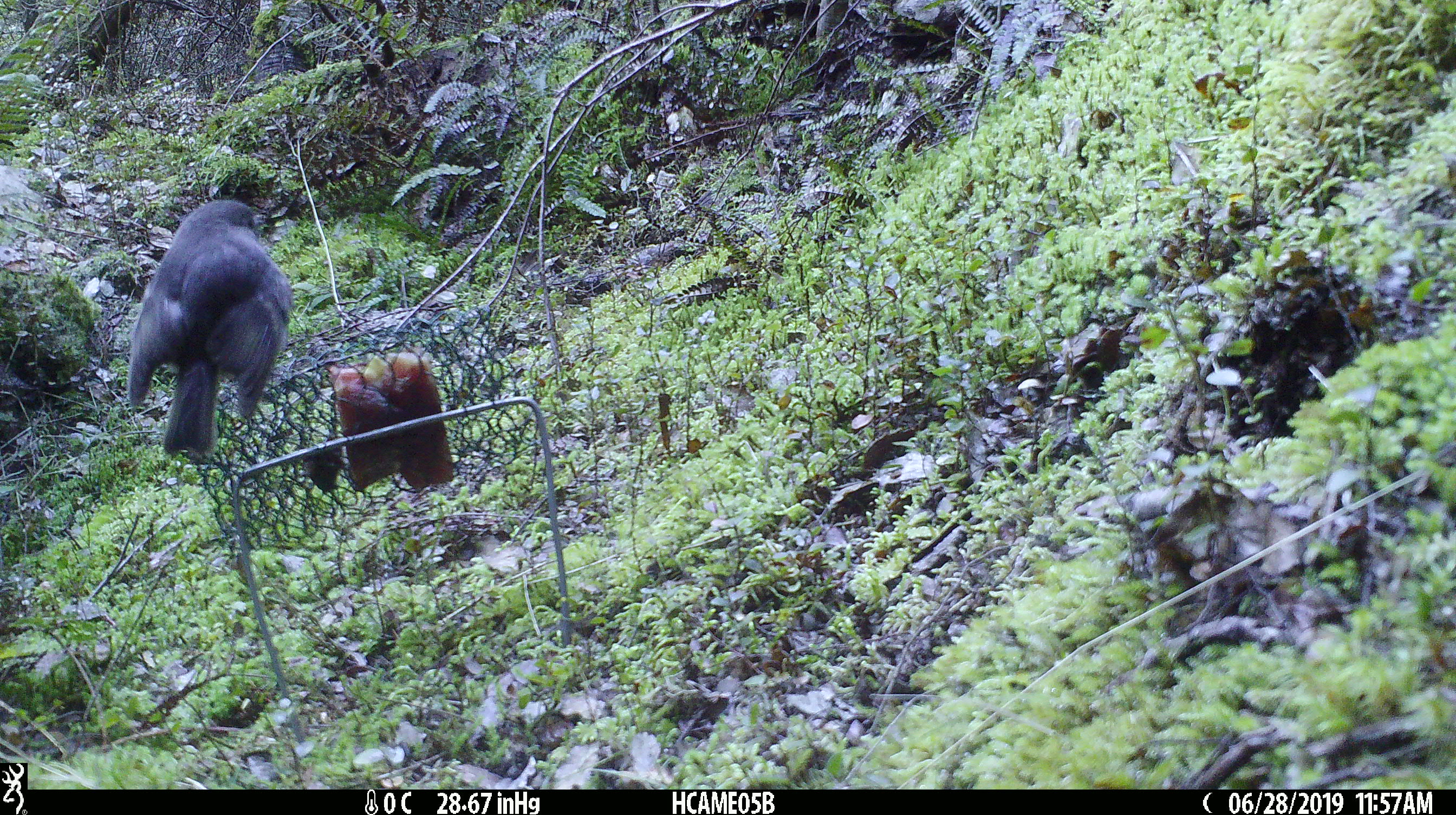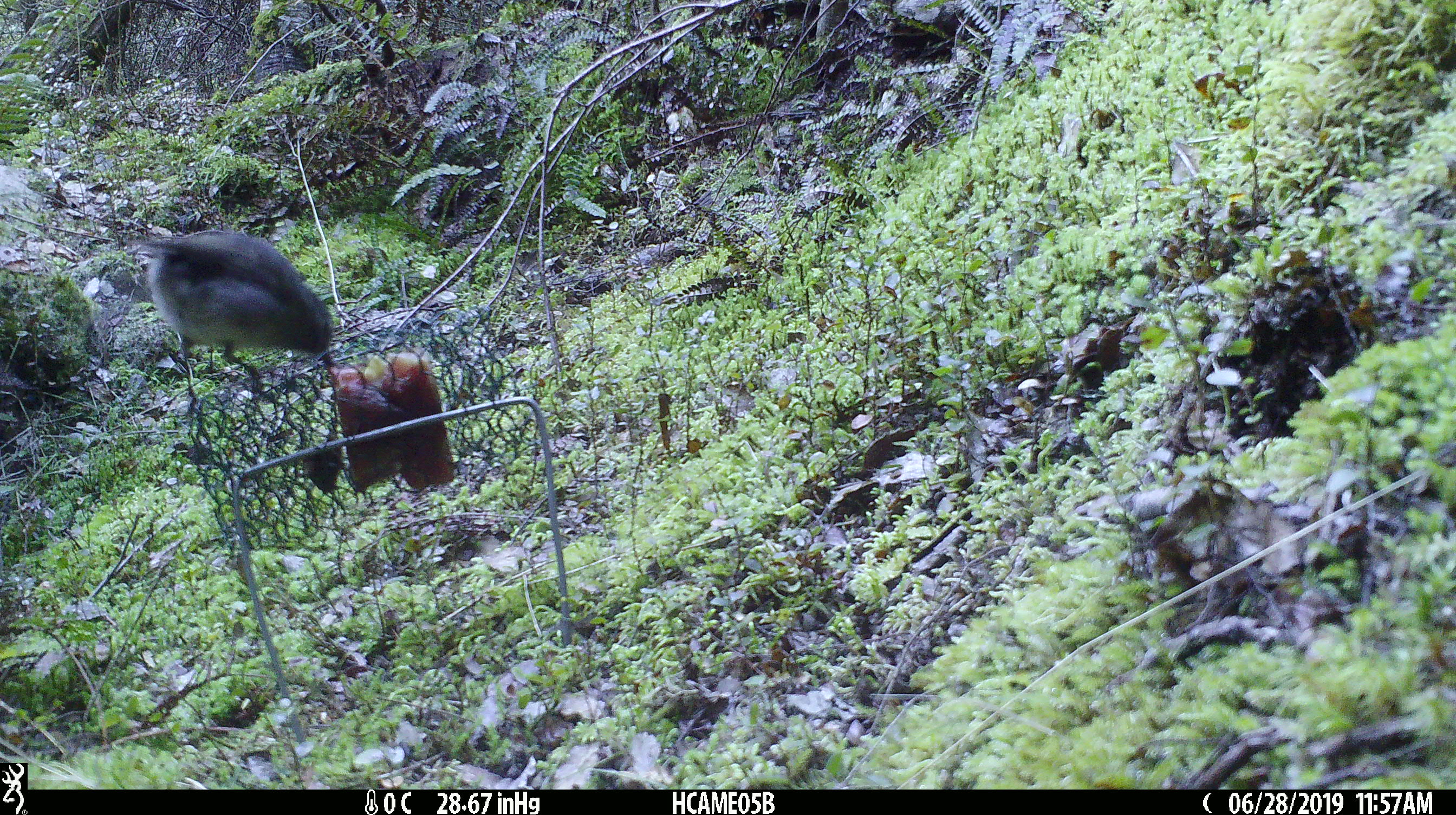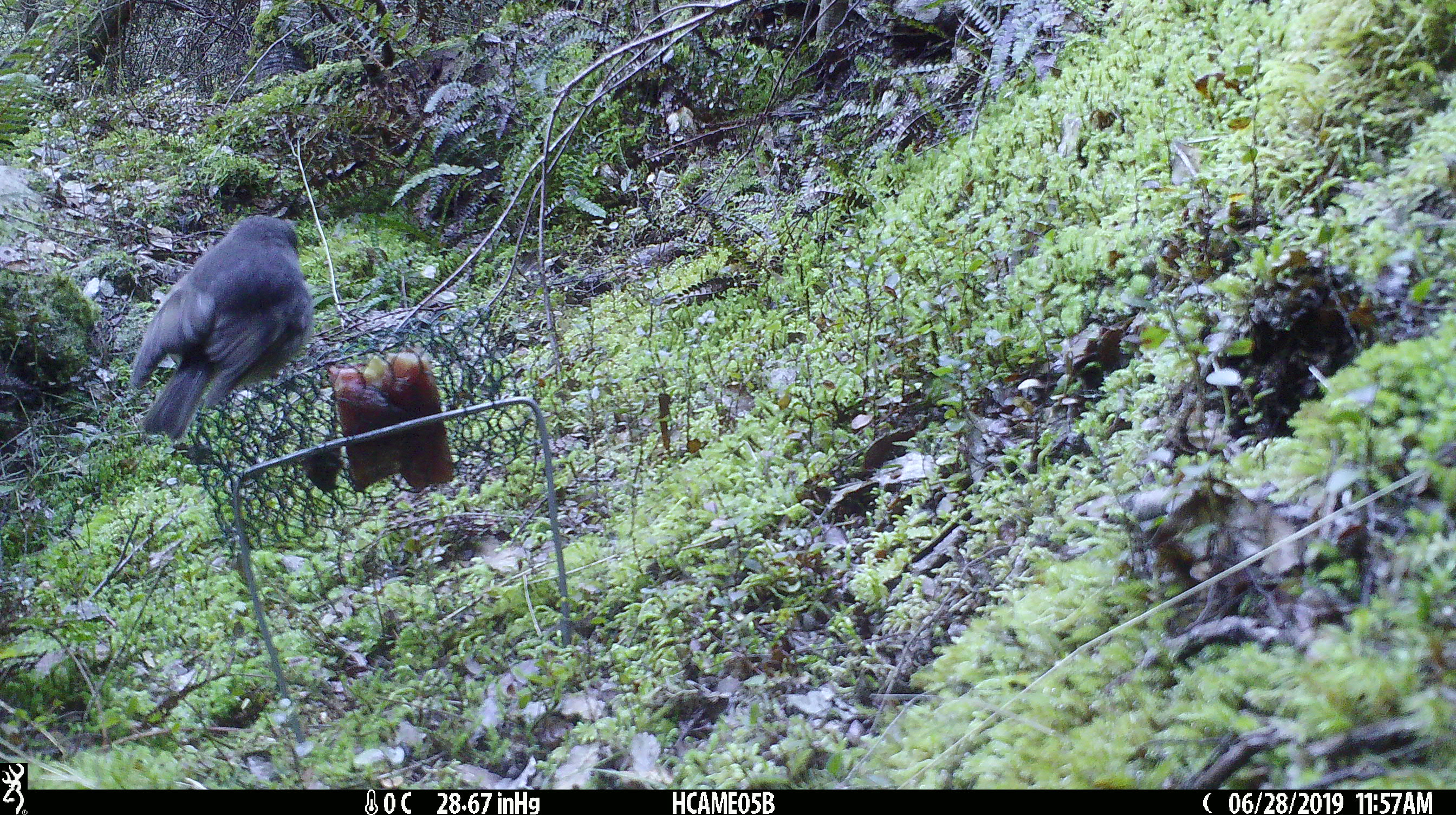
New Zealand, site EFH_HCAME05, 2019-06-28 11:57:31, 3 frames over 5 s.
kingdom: Animalia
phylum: Chordata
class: Aves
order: Passeriformes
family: Petroicidae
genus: Petroica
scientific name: Petroica australis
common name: new zealand robin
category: robin